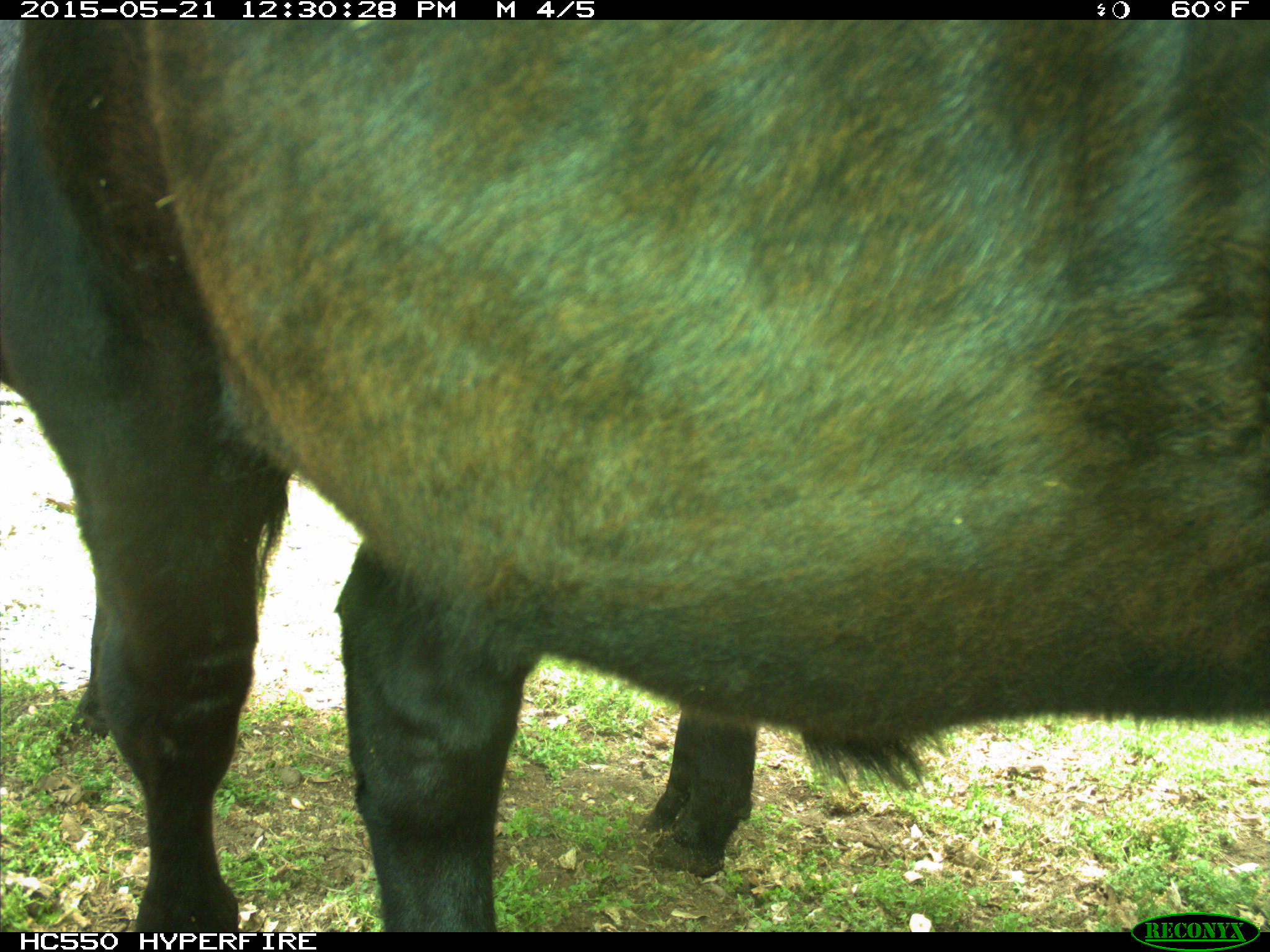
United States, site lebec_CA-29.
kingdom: Animalia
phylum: Chordata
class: Mammalia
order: Artiodactyla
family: Bovidae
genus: Bos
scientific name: Bos taurus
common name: domestic cow